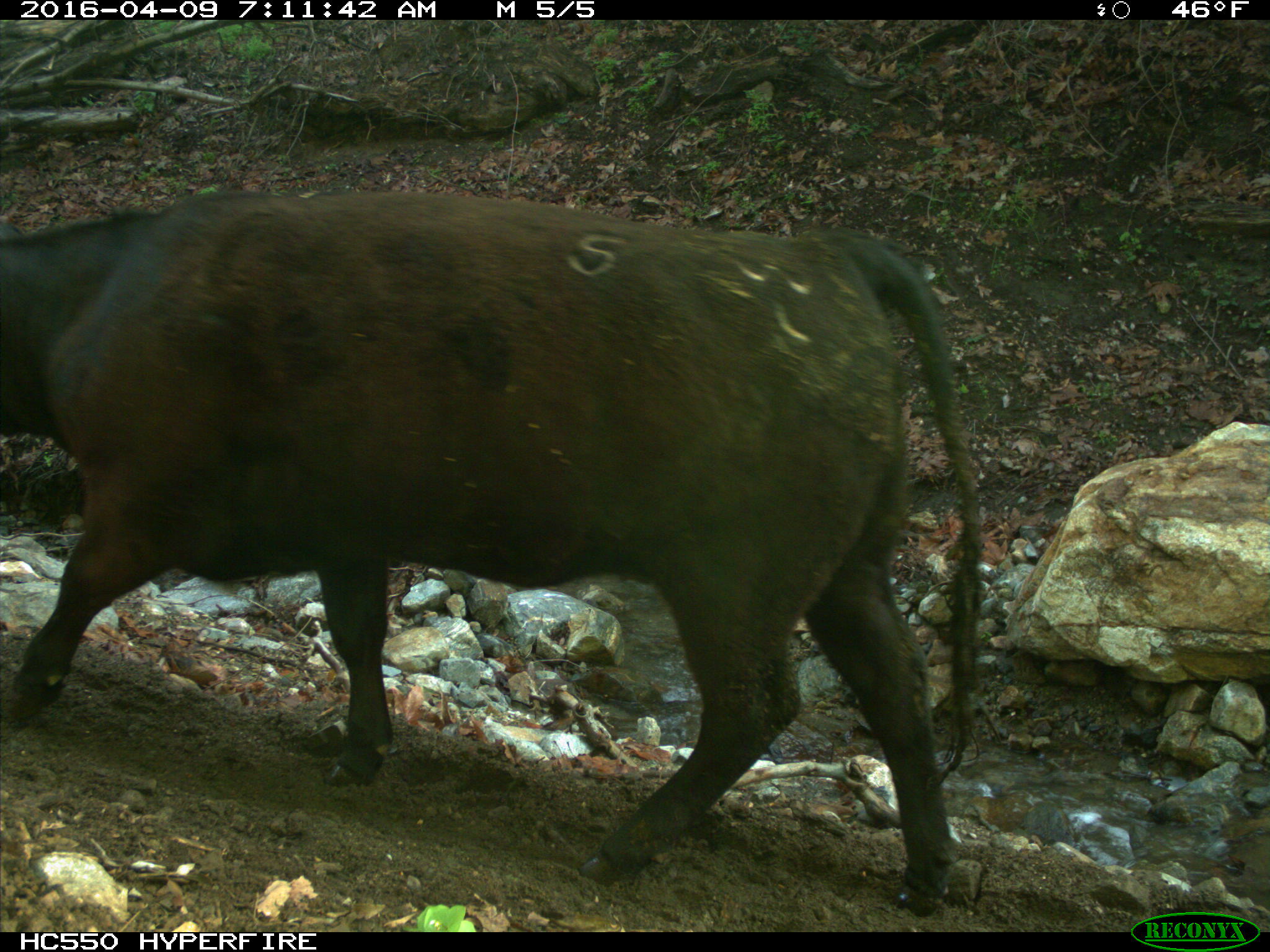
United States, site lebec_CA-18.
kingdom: Animalia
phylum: Chordata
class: Mammalia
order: Artiodactyla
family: Bovidae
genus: Bos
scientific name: Bos taurus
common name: domestic cow